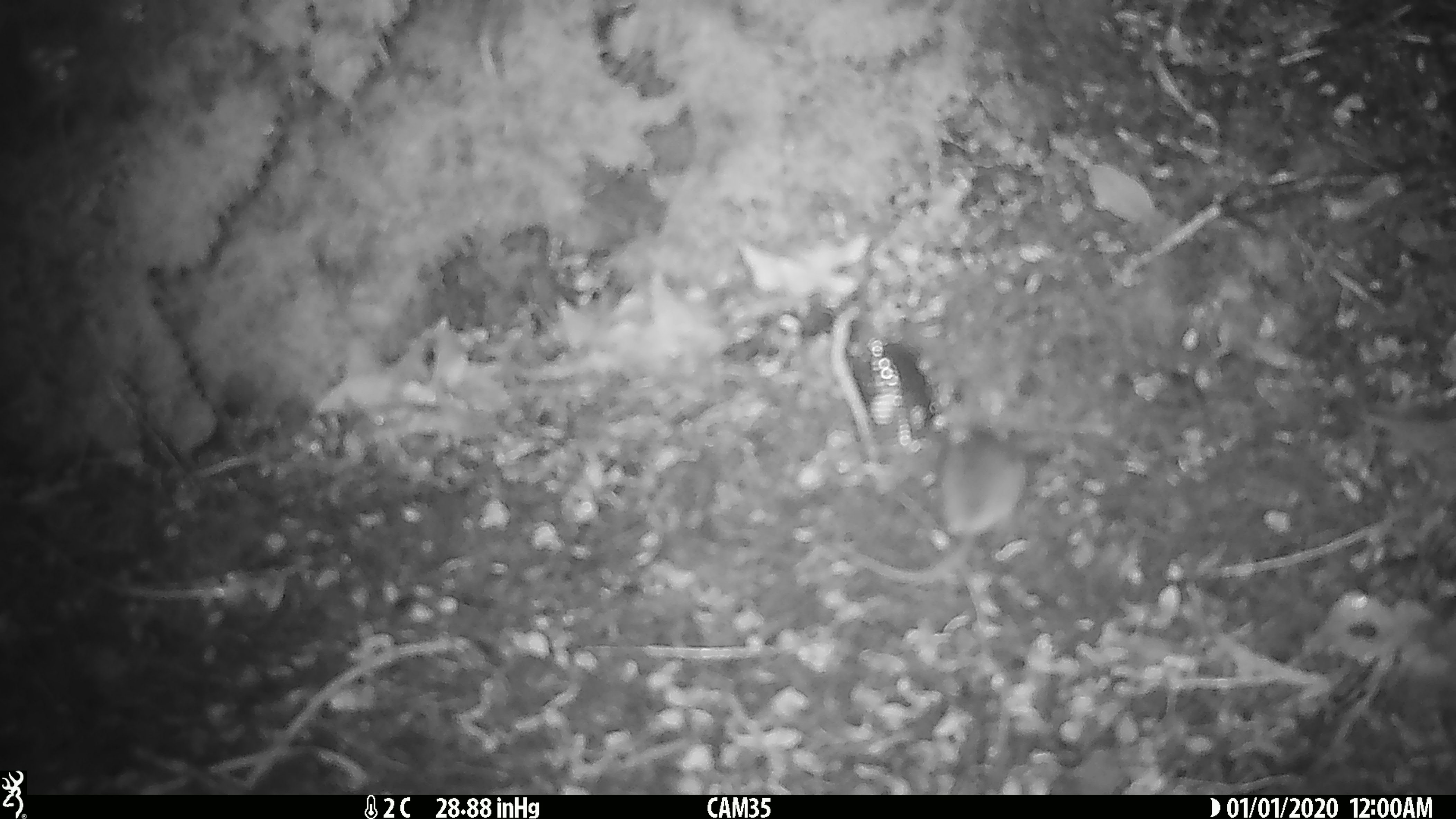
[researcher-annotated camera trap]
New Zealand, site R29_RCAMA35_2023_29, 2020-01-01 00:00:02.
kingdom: Animalia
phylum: Chordata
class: Mammalia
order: Rodentia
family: Muridae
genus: Mus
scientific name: Mus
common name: mouse